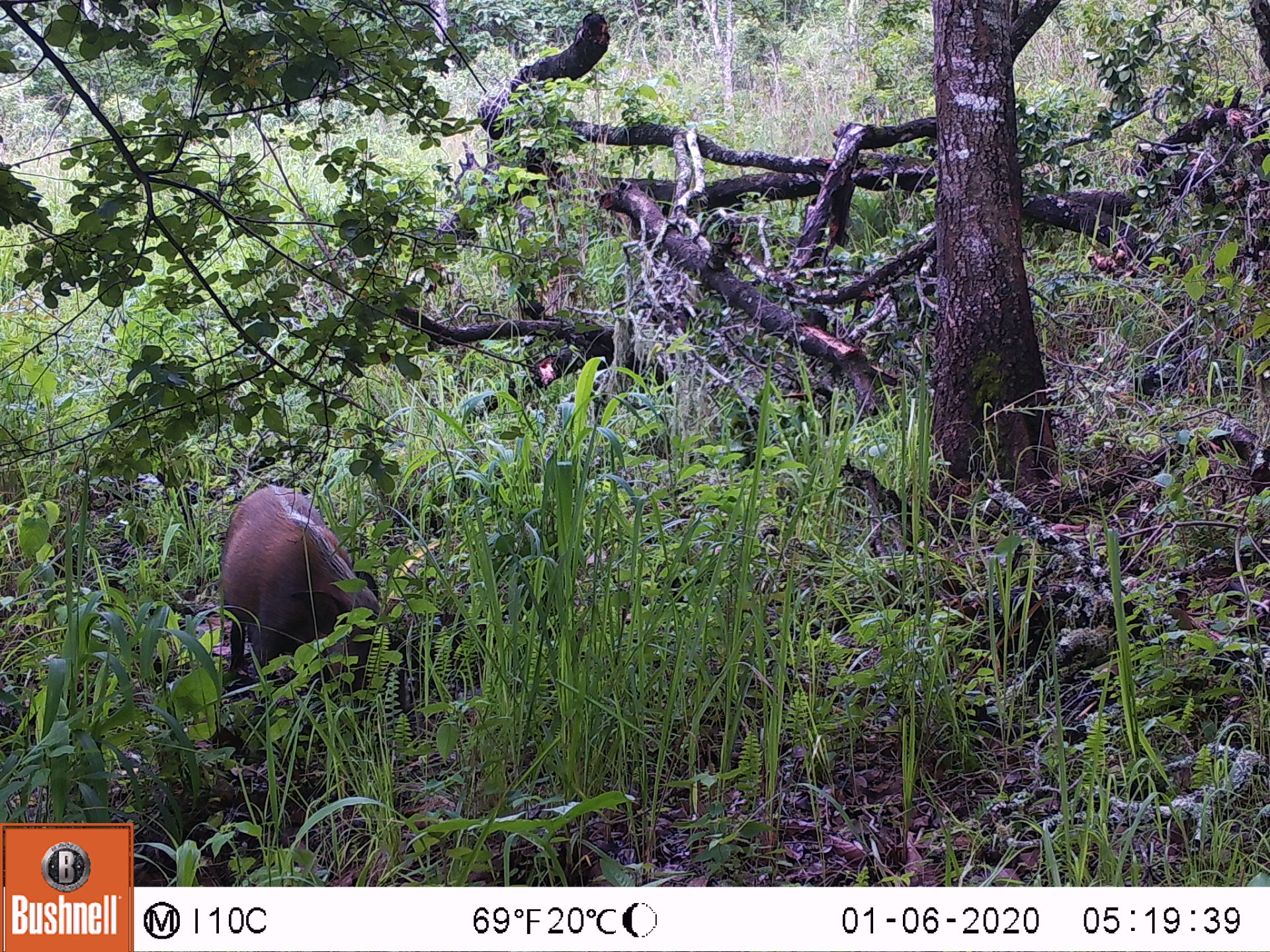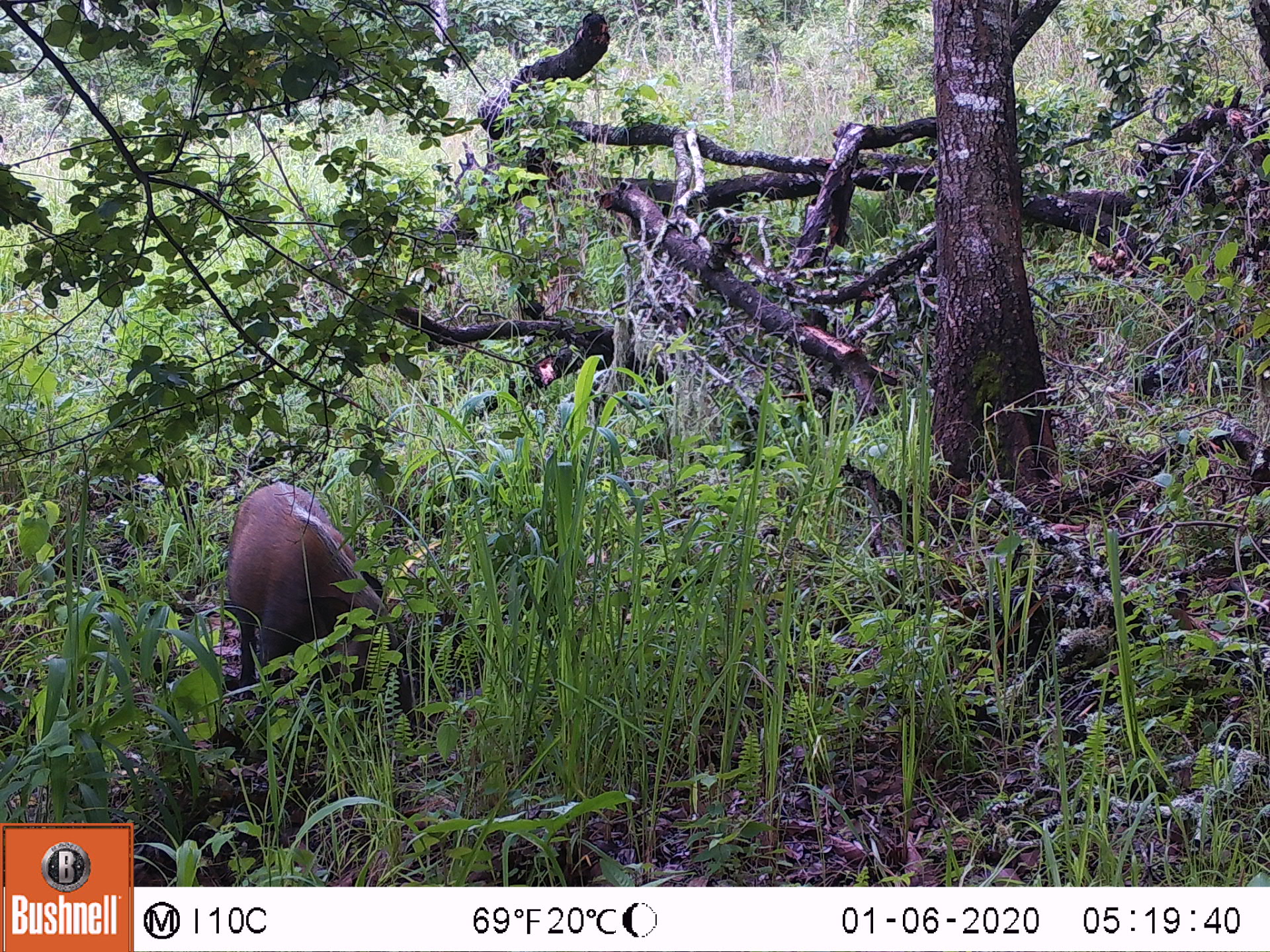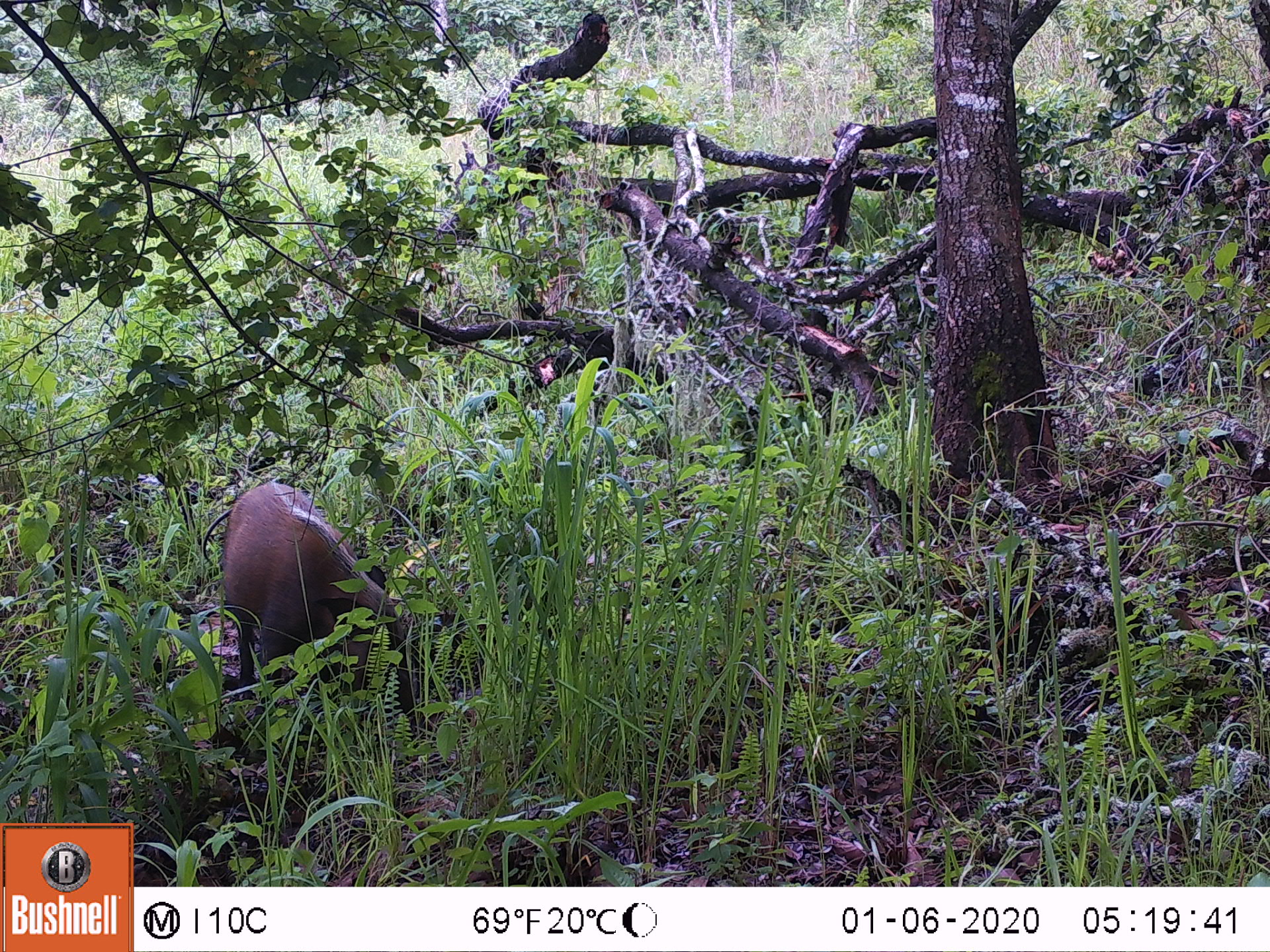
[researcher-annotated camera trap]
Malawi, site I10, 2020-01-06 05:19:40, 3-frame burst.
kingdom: Animalia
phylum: Chordata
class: Mammalia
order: Artiodactyla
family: Suidae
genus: Potamochoerus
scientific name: Potamochoerus larvatus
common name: bushpig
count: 1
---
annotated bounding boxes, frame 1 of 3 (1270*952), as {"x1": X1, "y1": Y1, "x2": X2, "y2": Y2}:
bushpig: {"x1": 200, "y1": 474, "x2": 434, "y2": 805}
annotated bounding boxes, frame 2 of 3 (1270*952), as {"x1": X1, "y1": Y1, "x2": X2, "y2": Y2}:
bushpig: {"x1": 219, "y1": 477, "x2": 427, "y2": 777}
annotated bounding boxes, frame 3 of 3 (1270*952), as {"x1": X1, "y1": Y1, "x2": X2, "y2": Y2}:
bushpig: {"x1": 208, "y1": 476, "x2": 430, "y2": 766}